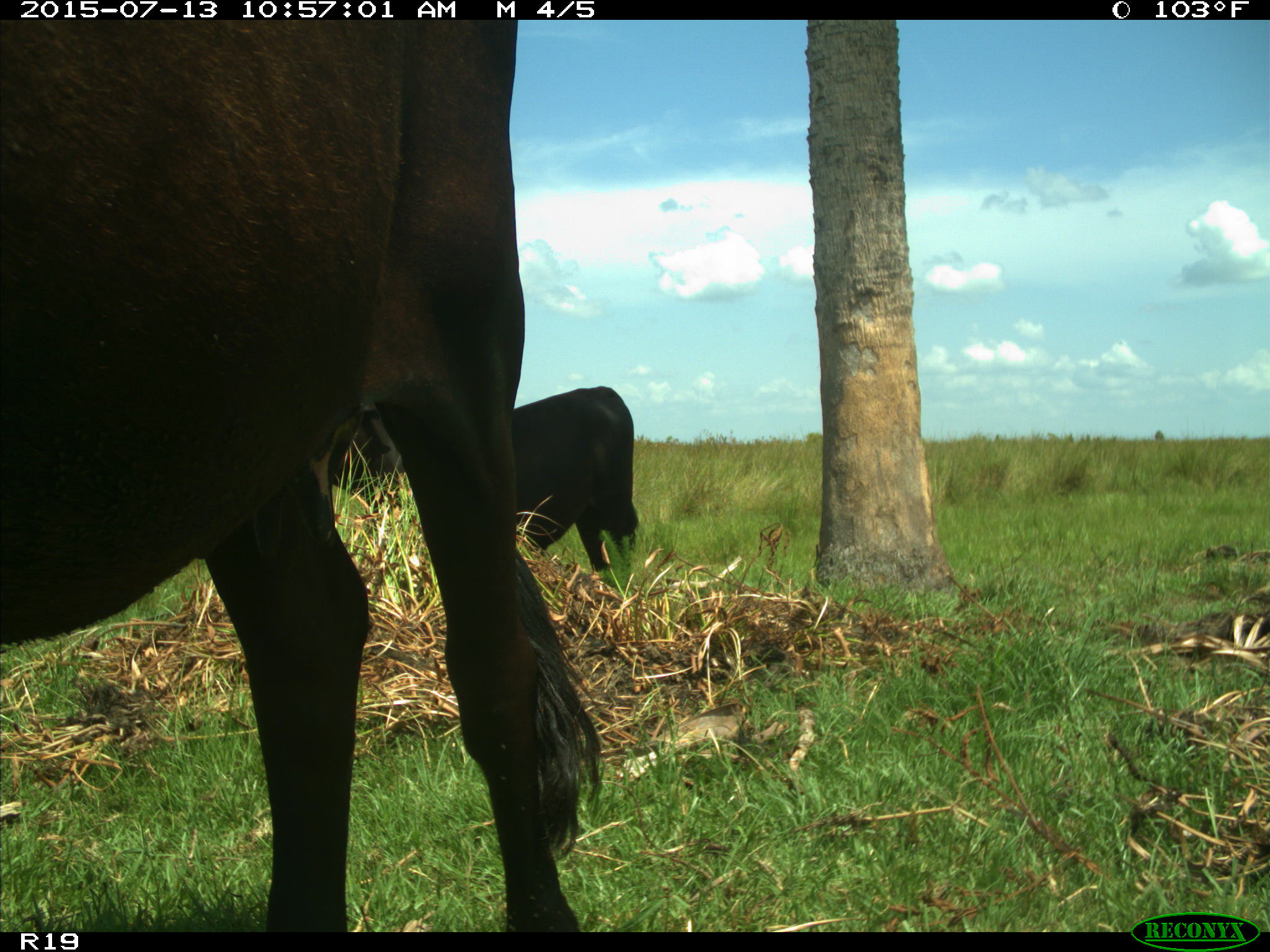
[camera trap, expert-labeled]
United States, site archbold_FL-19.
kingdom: Animalia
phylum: Chordata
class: Mammalia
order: Artiodactyla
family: Bovidae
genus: Bos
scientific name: Bos taurus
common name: domestic cow